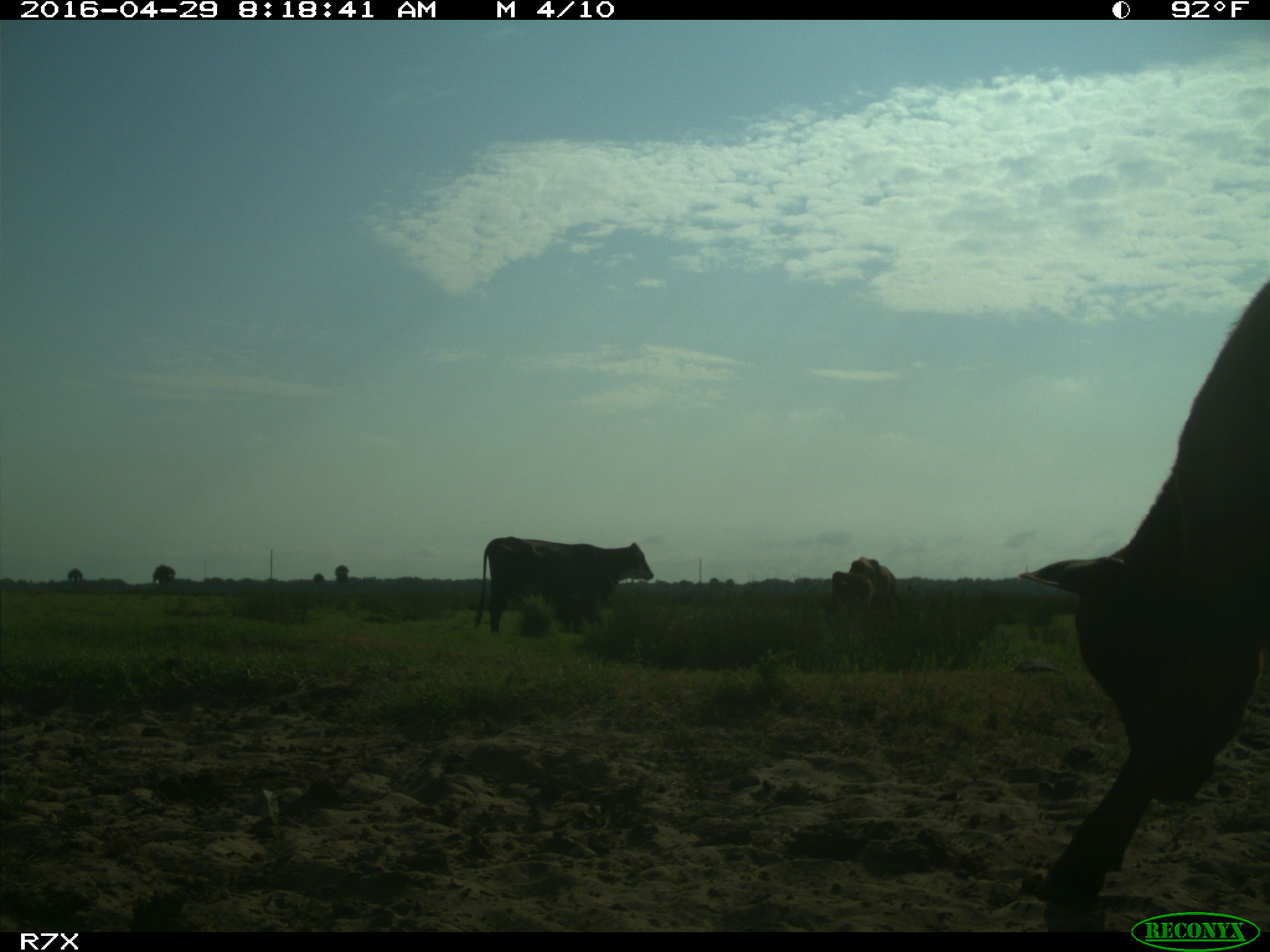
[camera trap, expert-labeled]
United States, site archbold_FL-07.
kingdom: Animalia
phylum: Chordata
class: Mammalia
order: Artiodactyla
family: Bovidae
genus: Bos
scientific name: Bos taurus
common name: domestic cow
Bos taurus (domestic cow).